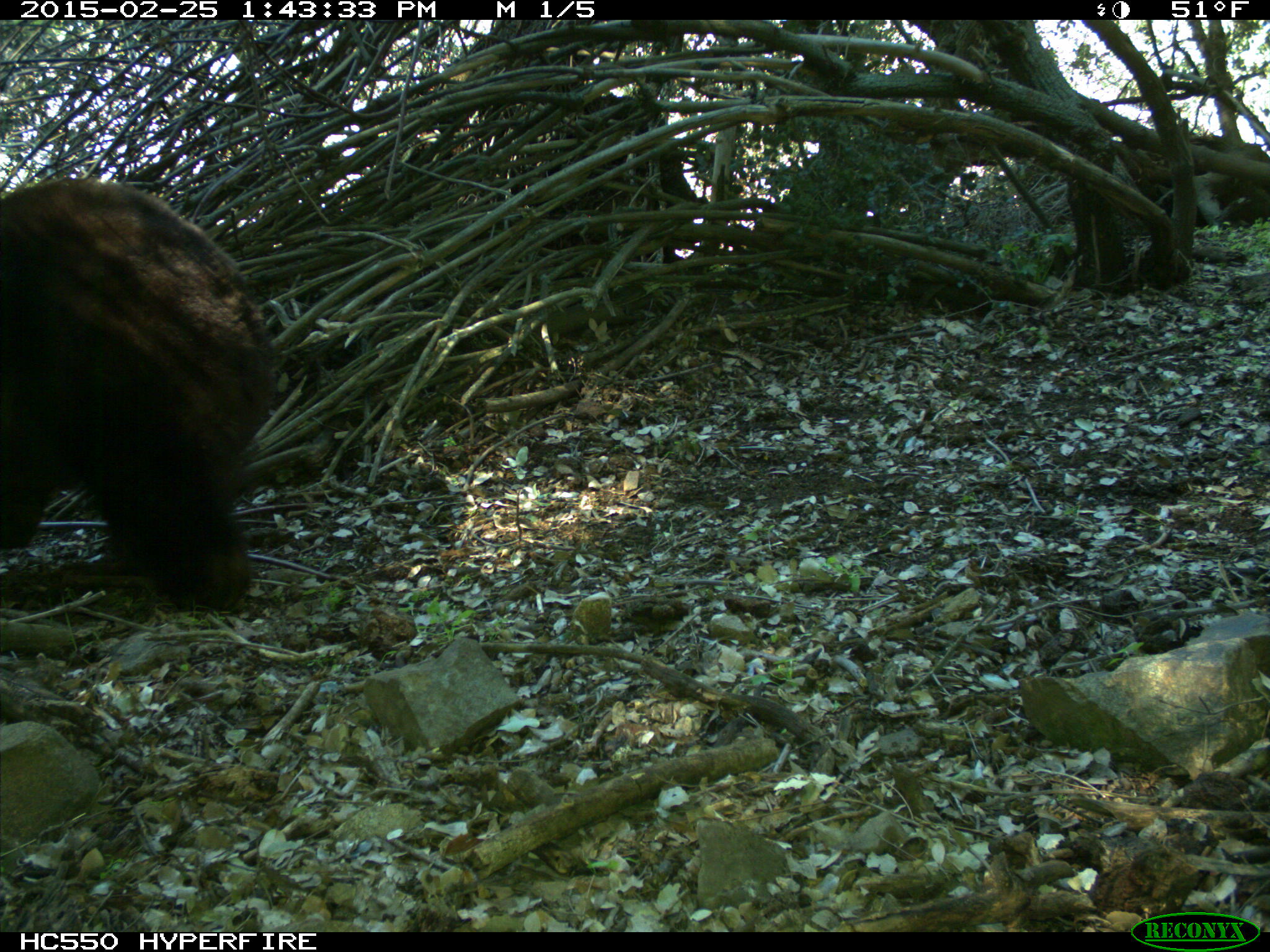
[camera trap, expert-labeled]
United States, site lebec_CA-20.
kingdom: Animalia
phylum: Chordata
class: Mammalia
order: Carnivora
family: Ursidae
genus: Ursus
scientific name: Ursus americanus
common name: american black bear